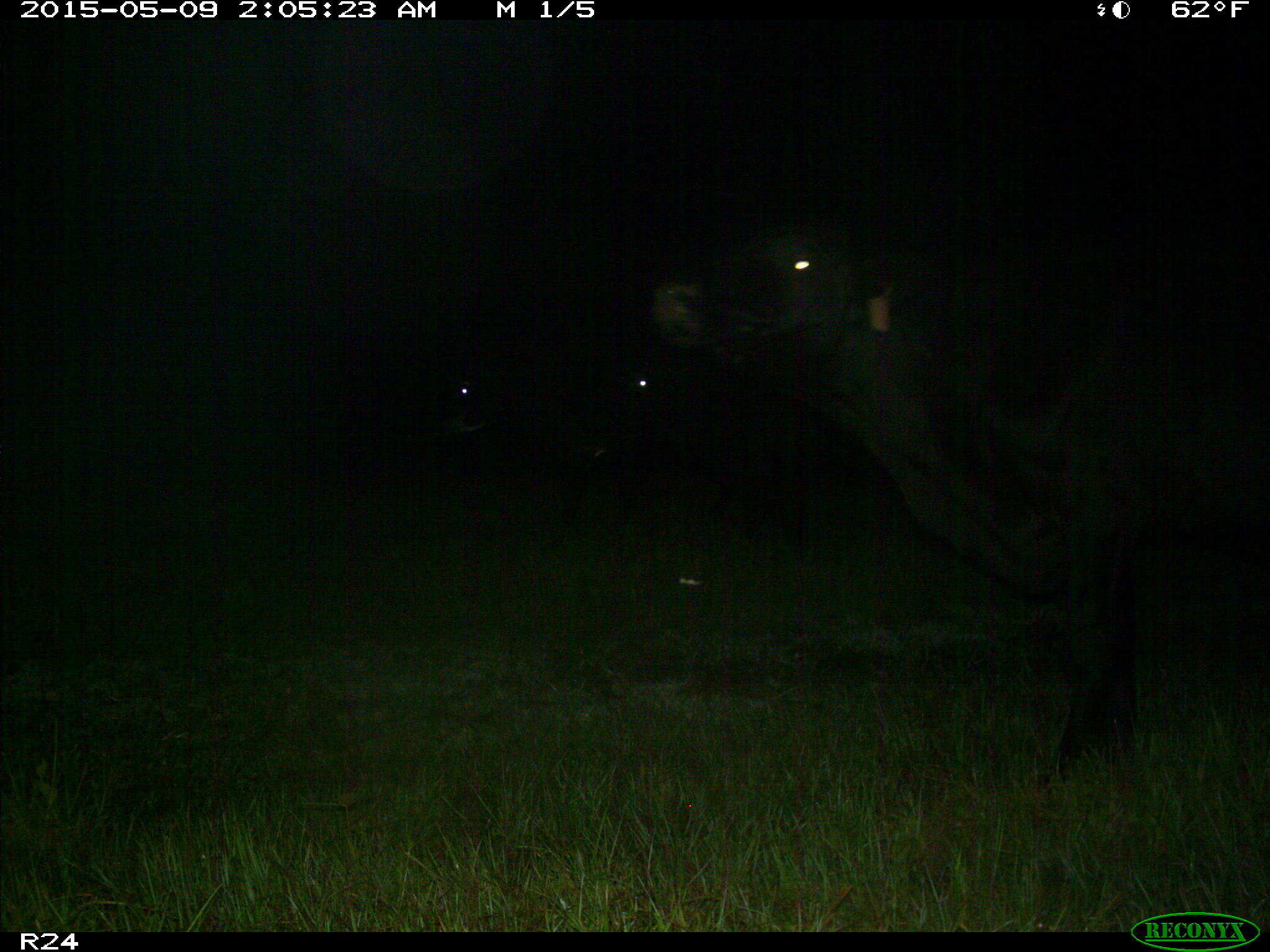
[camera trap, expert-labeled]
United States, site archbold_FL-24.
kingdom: Animalia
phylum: Chordata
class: Mammalia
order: Artiodactyla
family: Bovidae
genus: Bos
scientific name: Bos taurus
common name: domestic cow